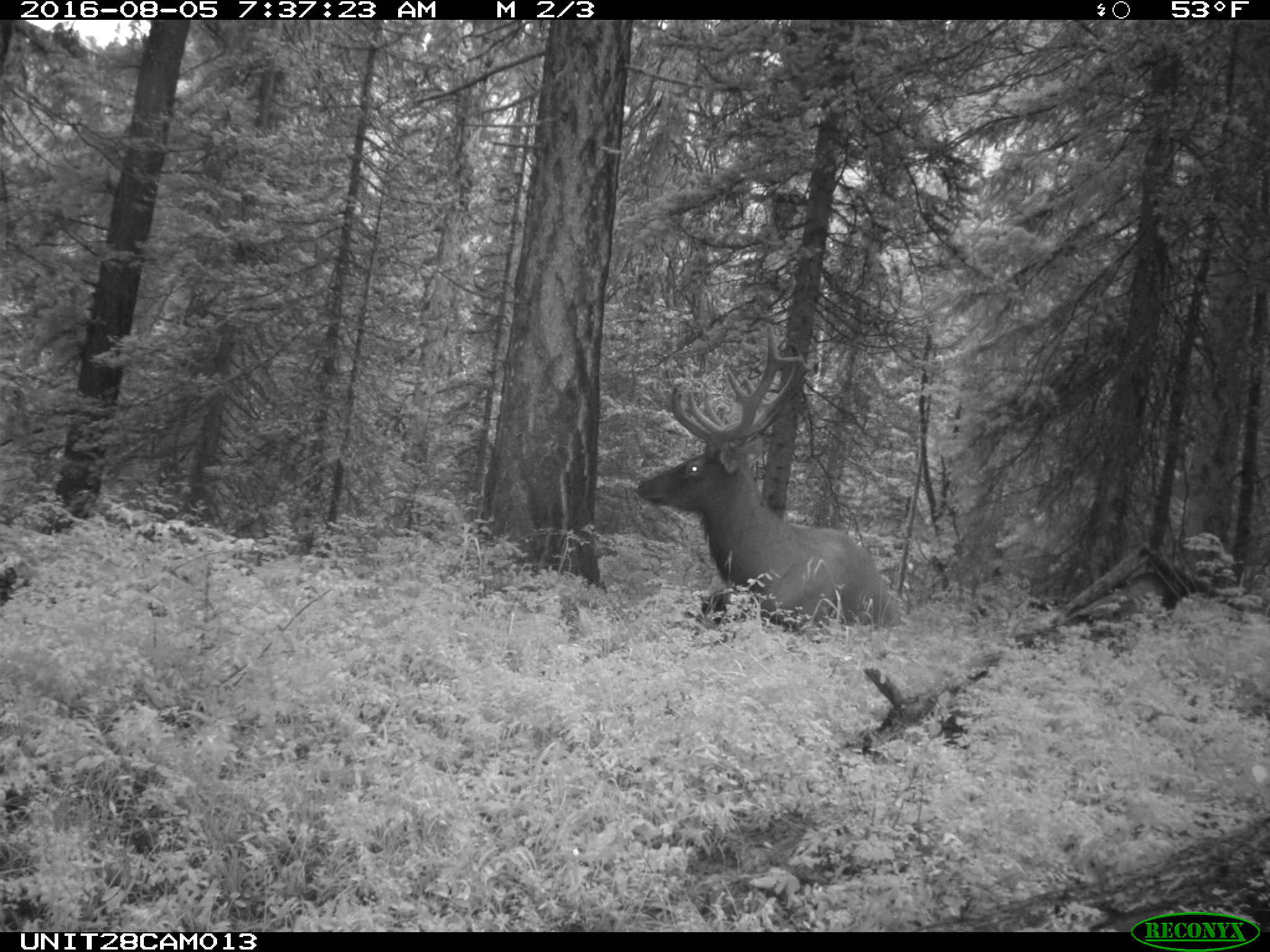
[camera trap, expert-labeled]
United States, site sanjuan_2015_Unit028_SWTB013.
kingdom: Animalia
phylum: Chordata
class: Mammalia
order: Artiodactyla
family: Cervidae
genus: Cervus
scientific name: Cervus elaphus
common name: red deer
Cervus elaphus (red deer).